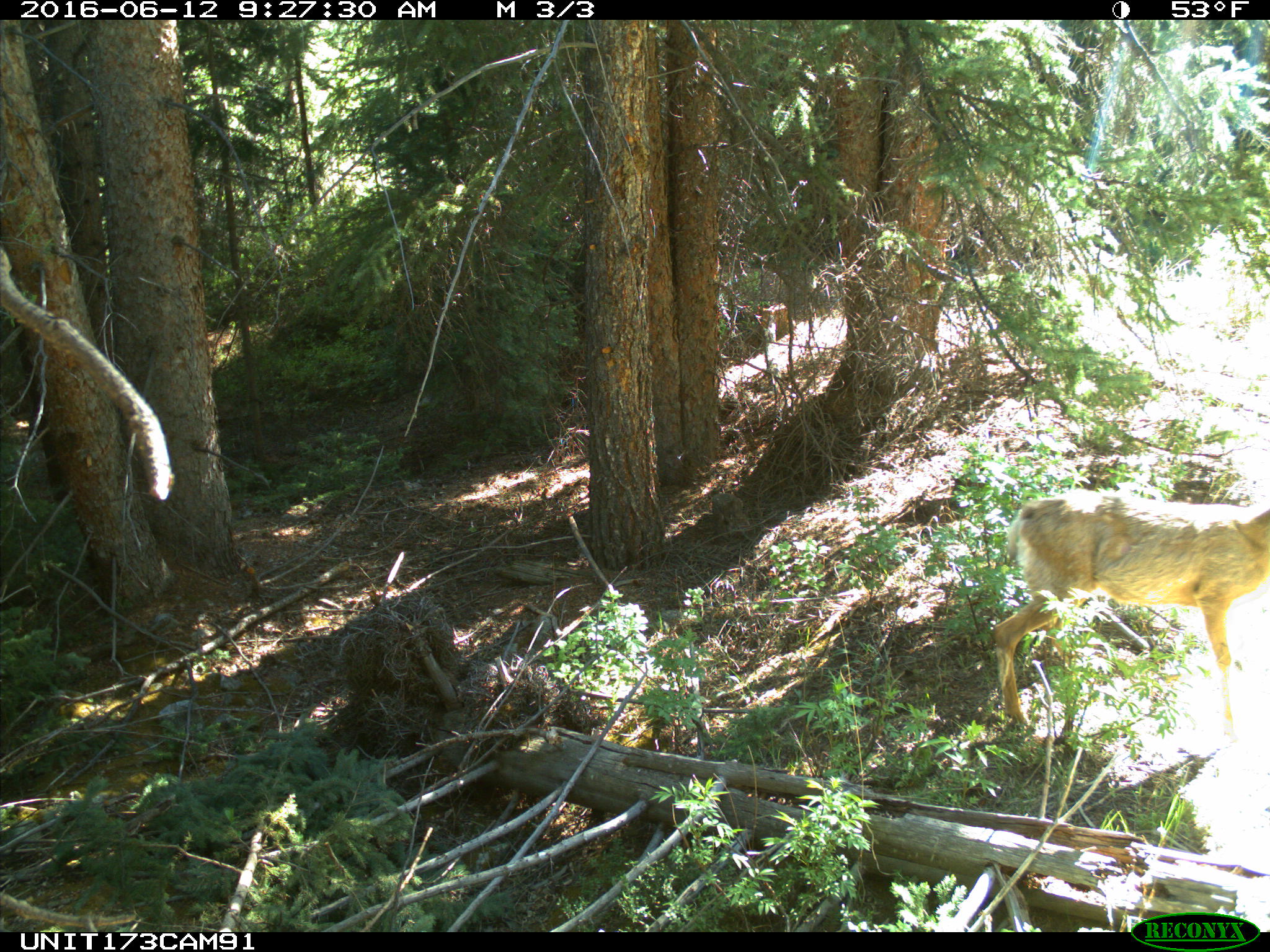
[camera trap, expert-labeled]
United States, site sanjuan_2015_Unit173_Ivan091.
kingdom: Animalia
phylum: Chordata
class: Mammalia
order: Artiodactyla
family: Cervidae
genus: Odocoileus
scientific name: Odocoileus hemionus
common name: mule deer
Odocoileus hemionus (mule deer).